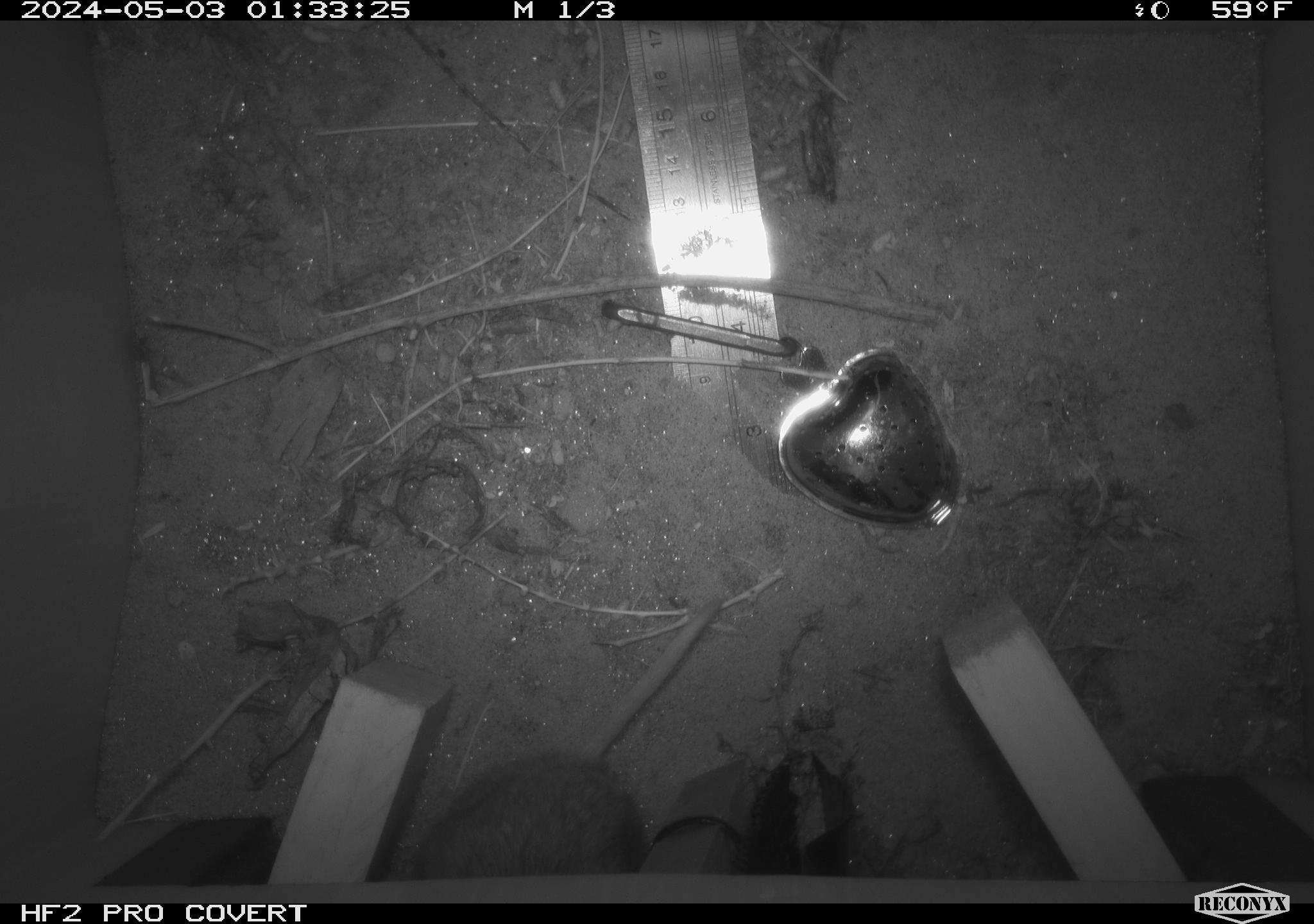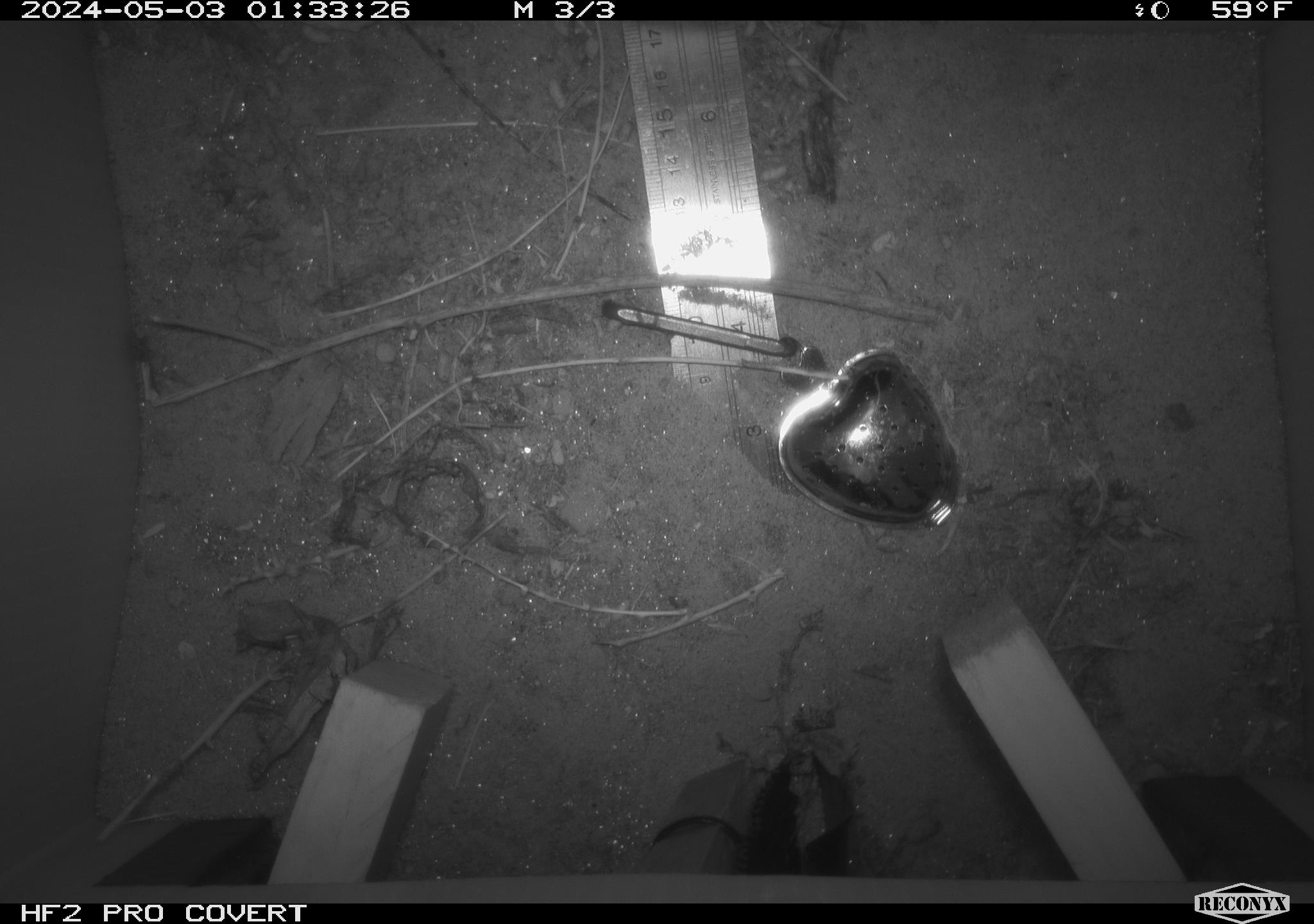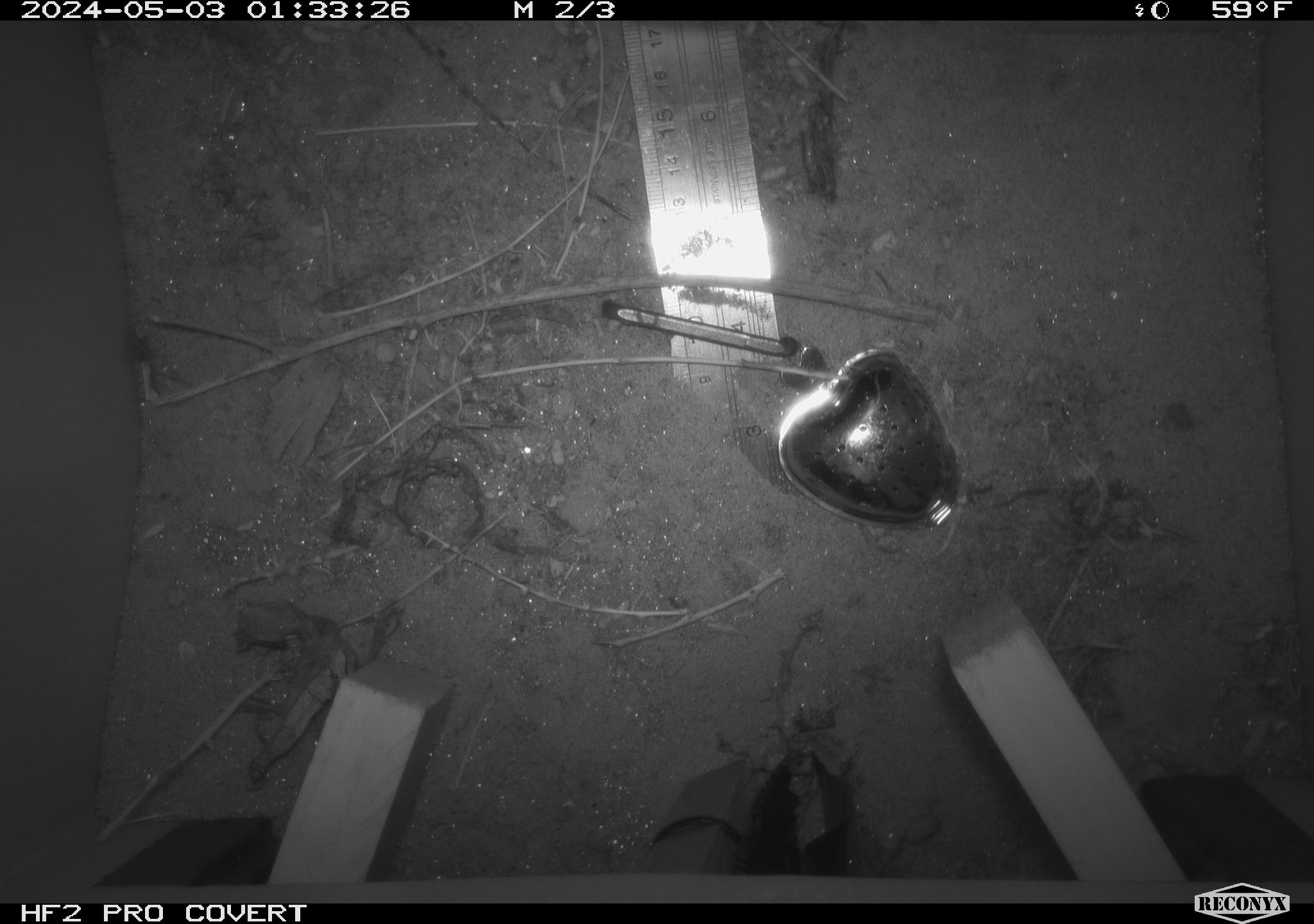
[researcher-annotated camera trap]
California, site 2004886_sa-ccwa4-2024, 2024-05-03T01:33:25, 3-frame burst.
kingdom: Animalia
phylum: Chordata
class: Mammalia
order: Rodentia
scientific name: Rodentia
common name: woodrat or rat or mouse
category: woodrat or rat or mouse species